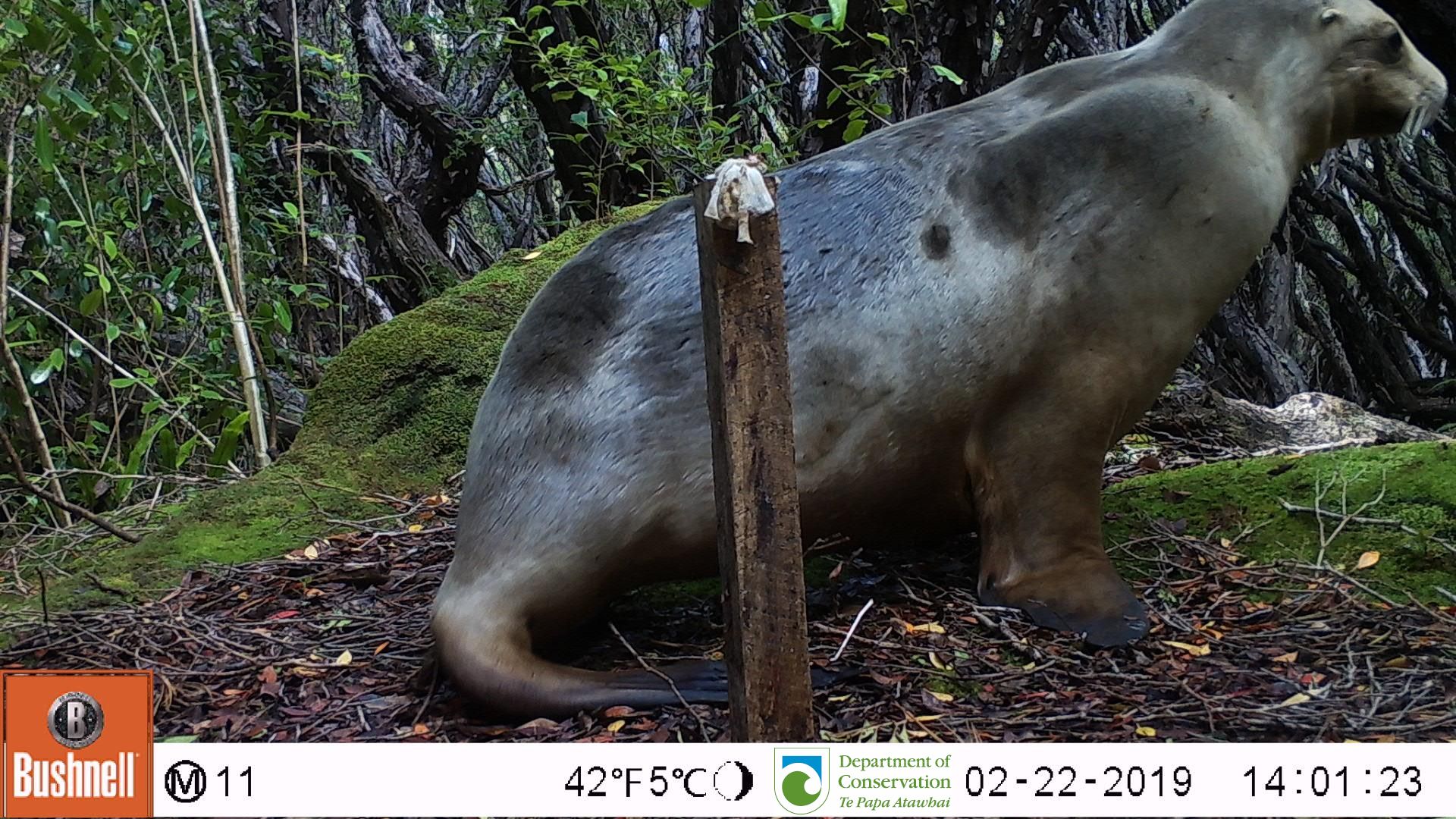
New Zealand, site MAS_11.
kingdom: Animalia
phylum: Chordata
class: Mammalia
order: Carnivora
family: Otariidae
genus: Phocarctos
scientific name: Phocarctos hookeri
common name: new zealand sea lion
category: sealion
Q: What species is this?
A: Sealion (new zealand sea lion) (Phocarctos hookeri).